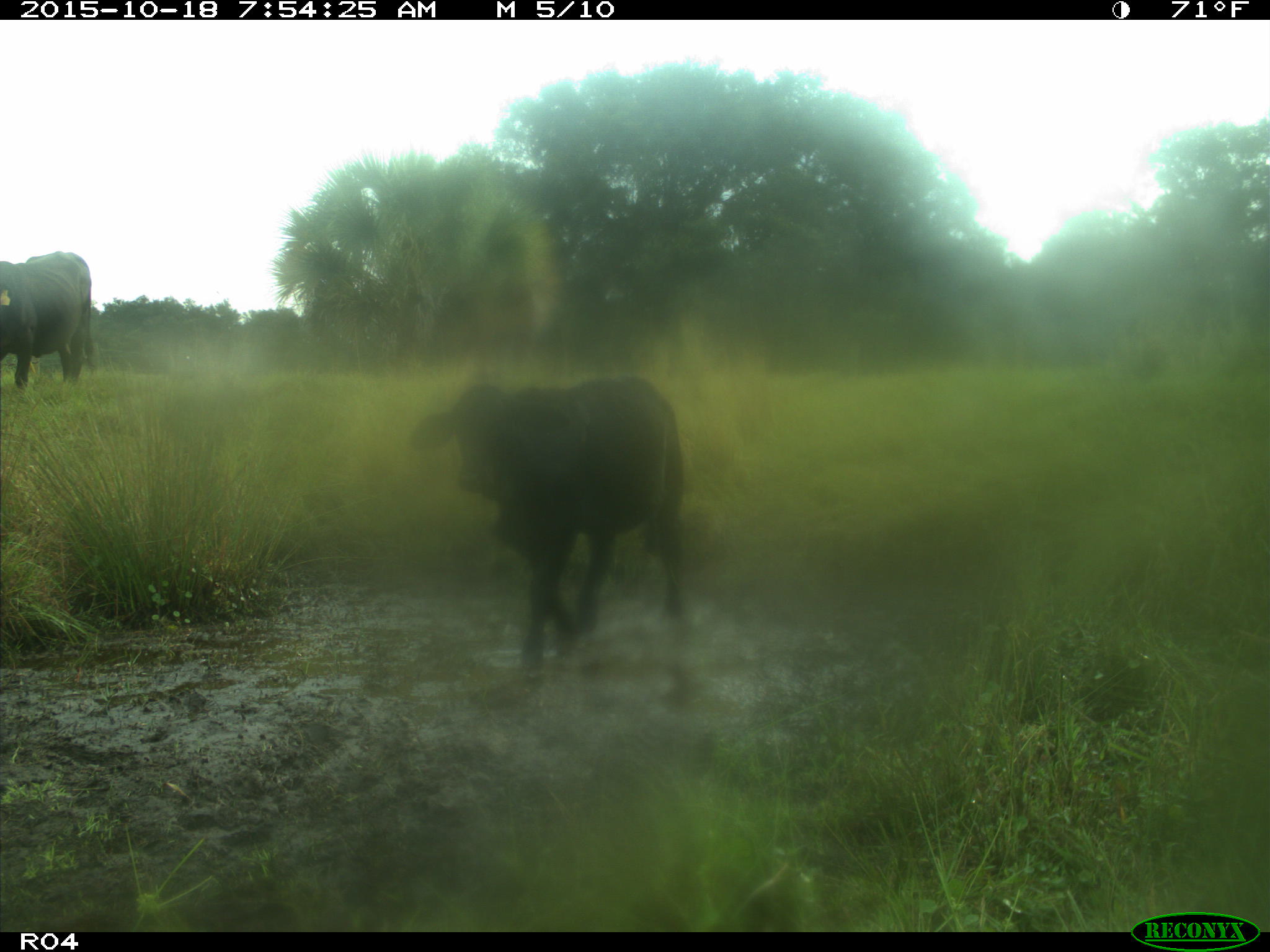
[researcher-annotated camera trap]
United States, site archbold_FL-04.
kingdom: Animalia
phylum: Chordata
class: Mammalia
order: Artiodactyla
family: Bovidae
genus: Bos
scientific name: Bos taurus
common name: domestic cow